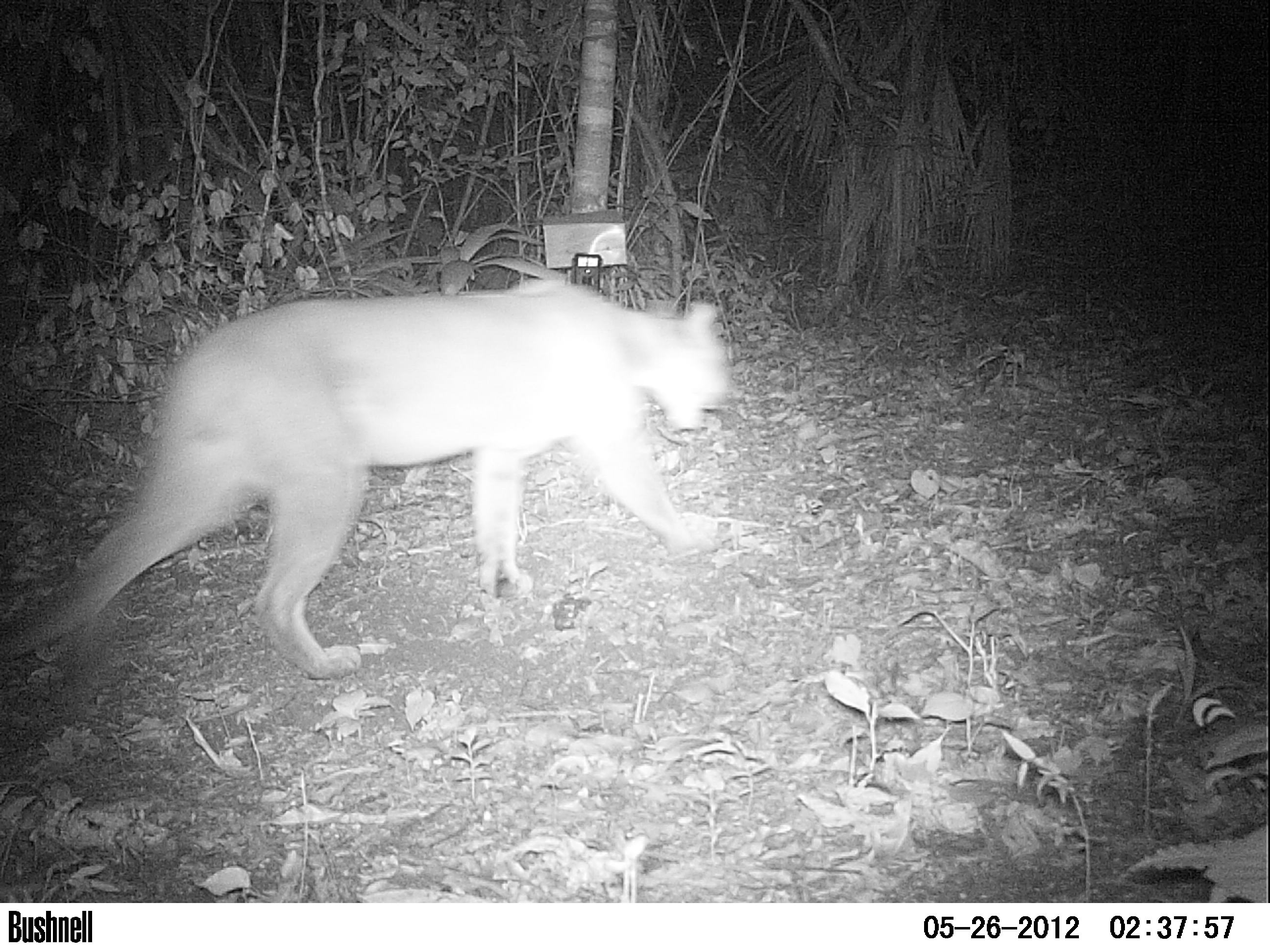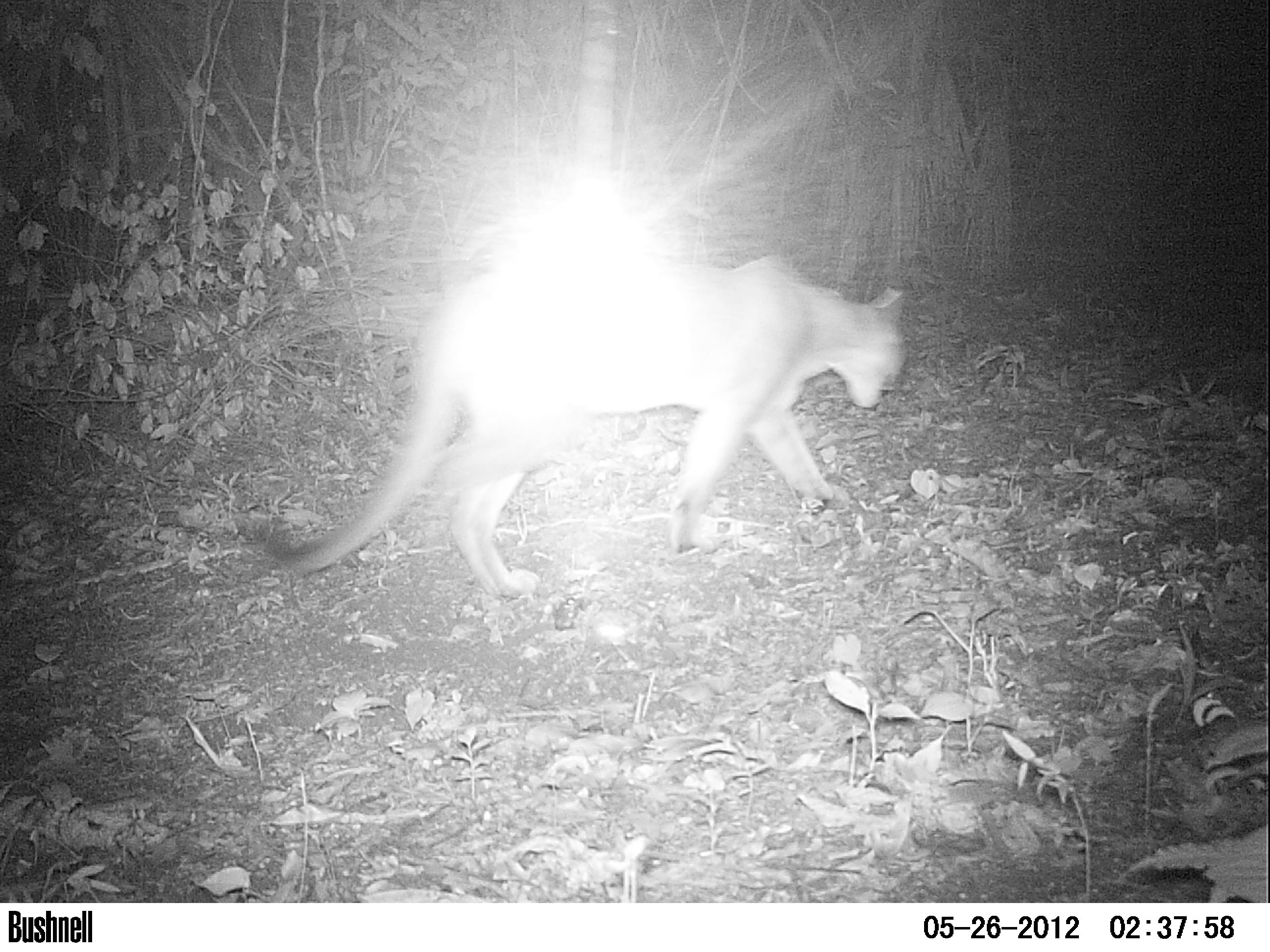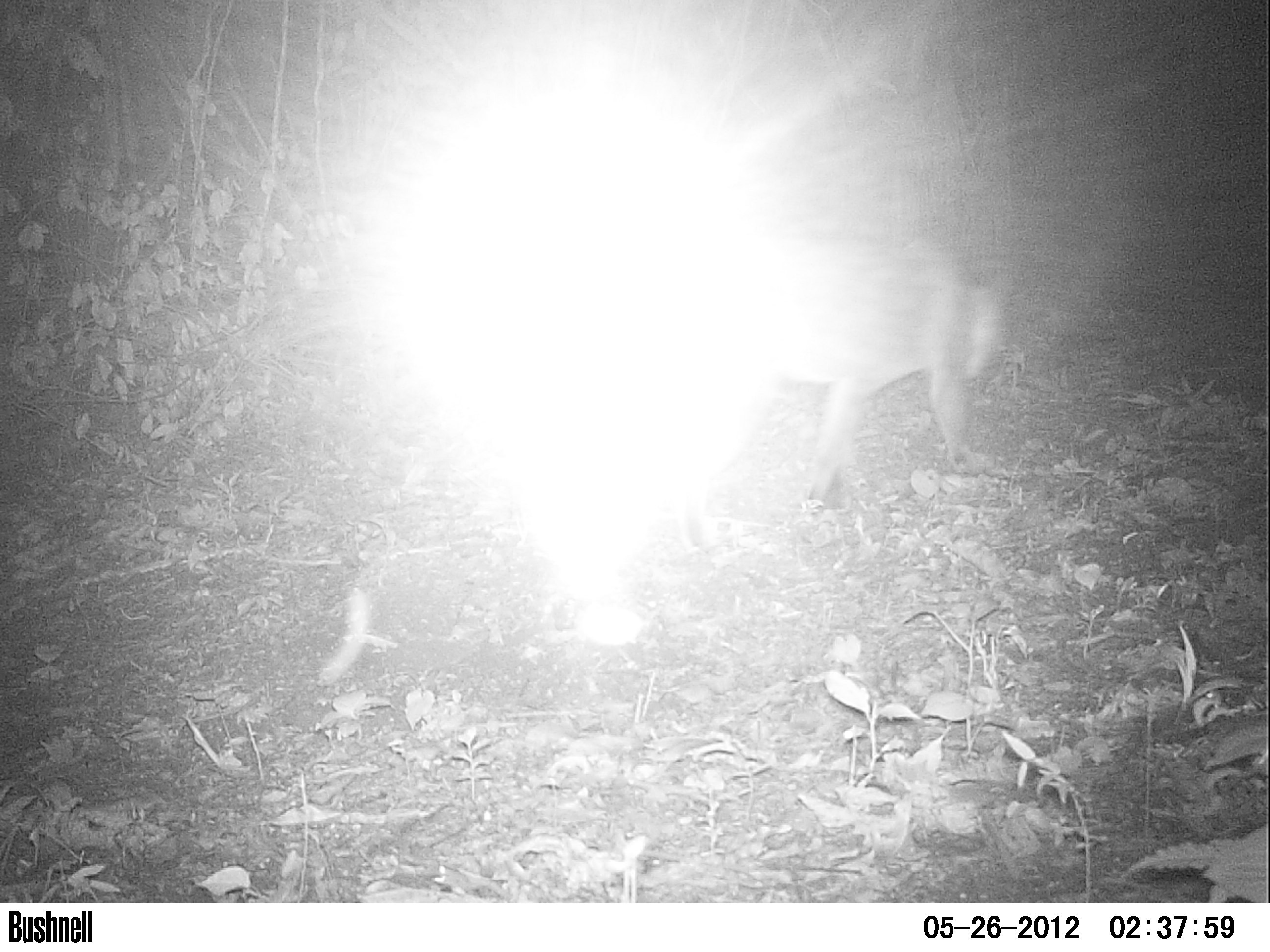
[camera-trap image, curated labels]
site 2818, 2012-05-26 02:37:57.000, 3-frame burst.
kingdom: Animalia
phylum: Chordata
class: Mammalia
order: Carnivora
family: Felidae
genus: Puma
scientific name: Puma concolor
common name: mountain lion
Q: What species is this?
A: Puma concolor (mountain lion).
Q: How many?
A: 1.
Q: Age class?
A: Adult.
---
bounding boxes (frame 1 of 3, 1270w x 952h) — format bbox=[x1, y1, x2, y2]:
puma concolor: bbox=[1, 279, 734, 678]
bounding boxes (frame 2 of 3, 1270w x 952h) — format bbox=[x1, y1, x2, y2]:
puma concolor: bbox=[234, 251, 904, 602]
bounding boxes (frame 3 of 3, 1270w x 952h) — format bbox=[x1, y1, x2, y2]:
puma concolor: bbox=[676, 237, 1009, 549]